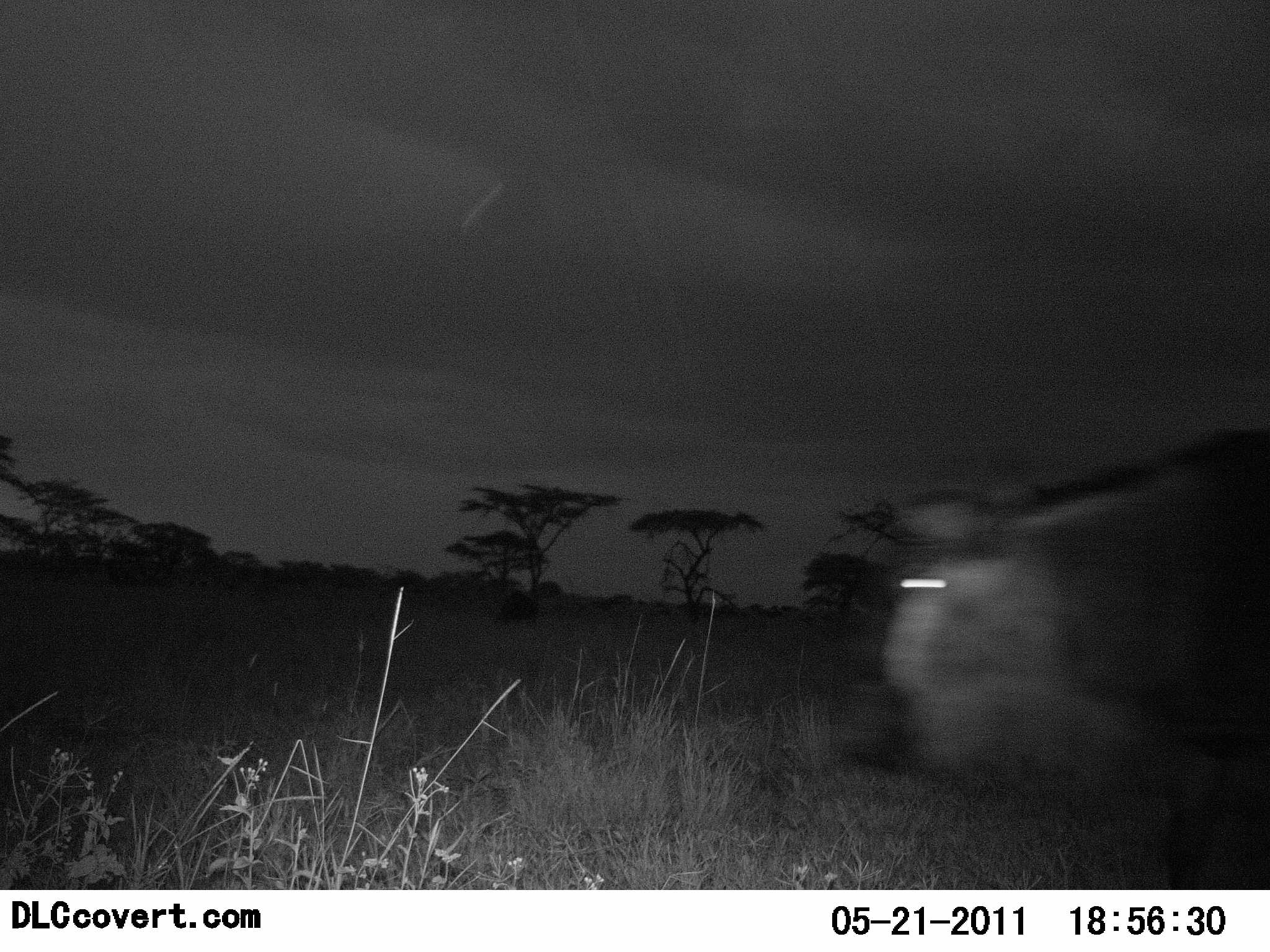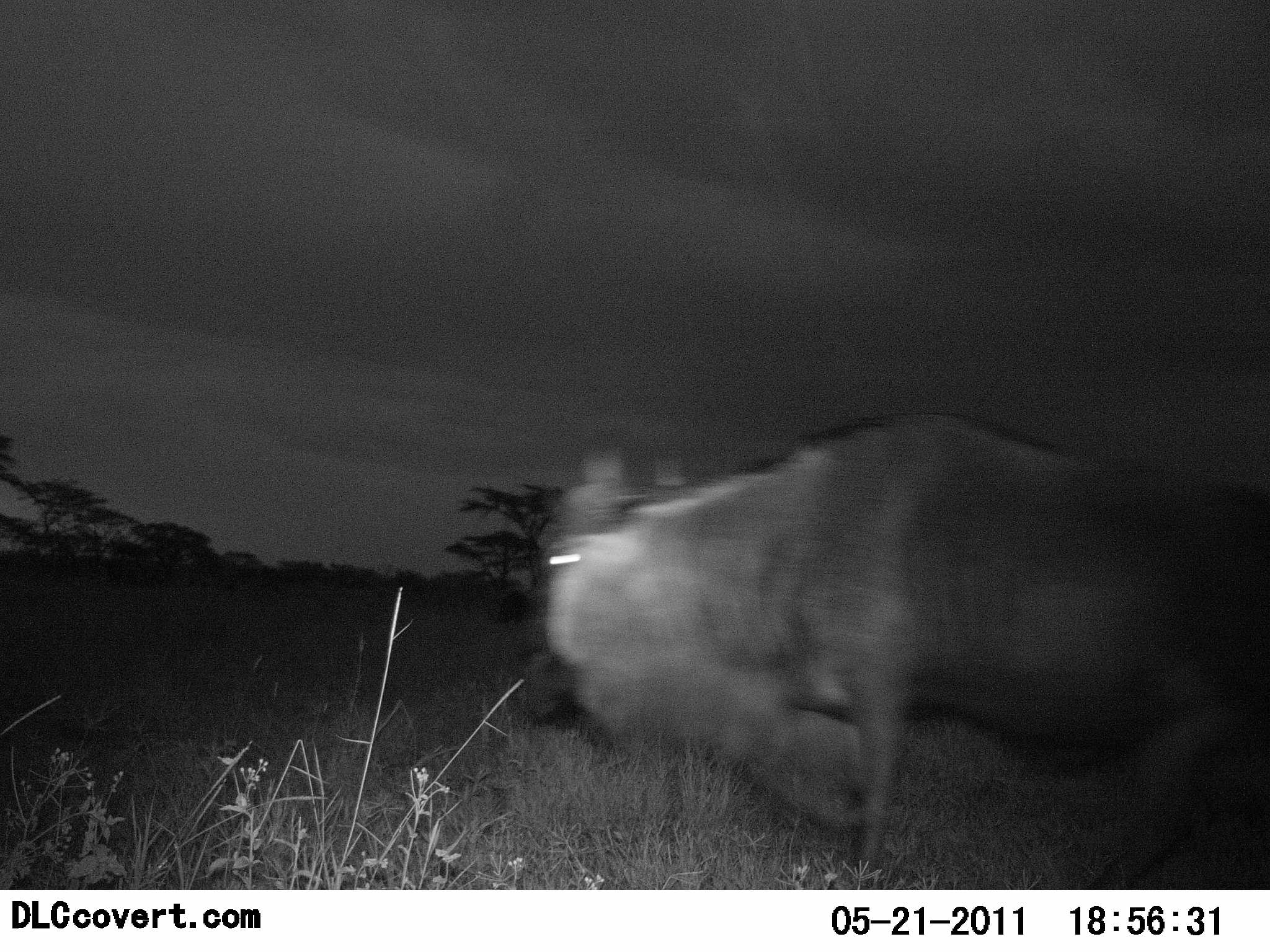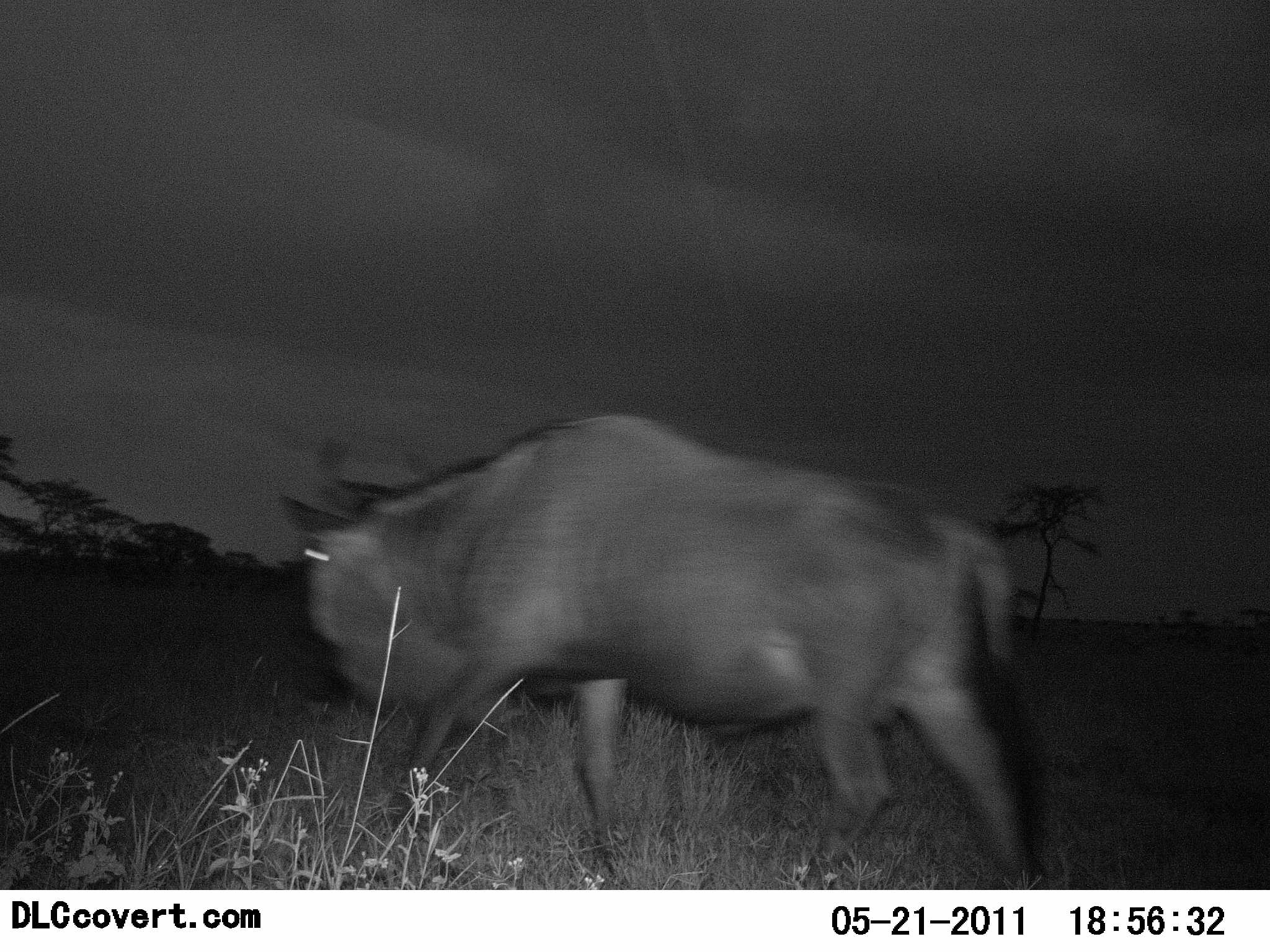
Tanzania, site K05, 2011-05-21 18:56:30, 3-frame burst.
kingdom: Animalia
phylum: Chordata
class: Mammalia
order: Artiodactyla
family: Bovidae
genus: Connochaetes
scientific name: Connochaetes taurinus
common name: blue wildebeest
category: wildebeest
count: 1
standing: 0%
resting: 0%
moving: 100%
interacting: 0%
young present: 0%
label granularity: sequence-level